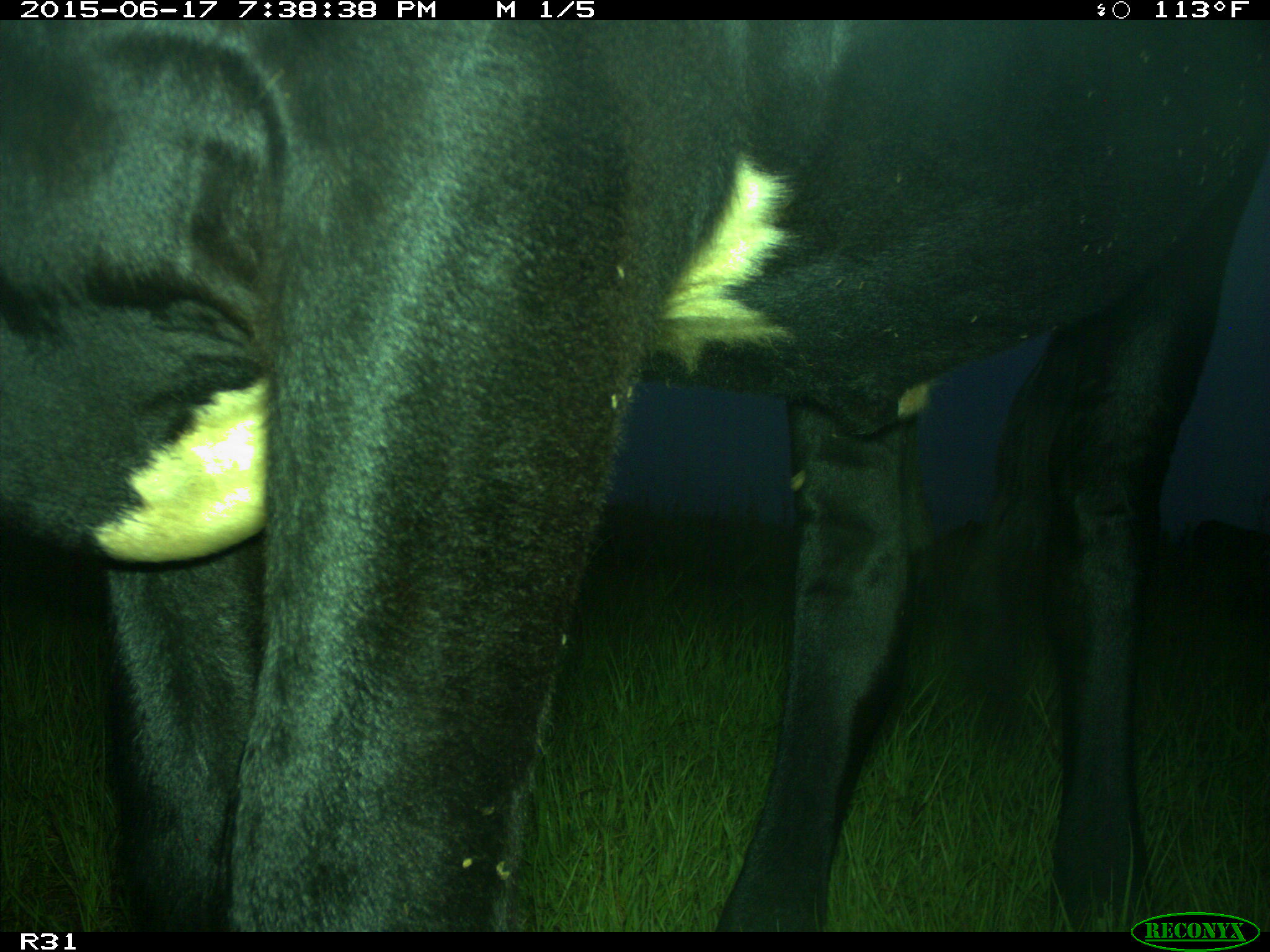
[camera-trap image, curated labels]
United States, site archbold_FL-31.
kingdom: Animalia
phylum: Chordata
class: Mammalia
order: Artiodactyla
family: Bovidae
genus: Bos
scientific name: Bos taurus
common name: domestic cow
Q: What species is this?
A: Bos taurus (domestic cow).